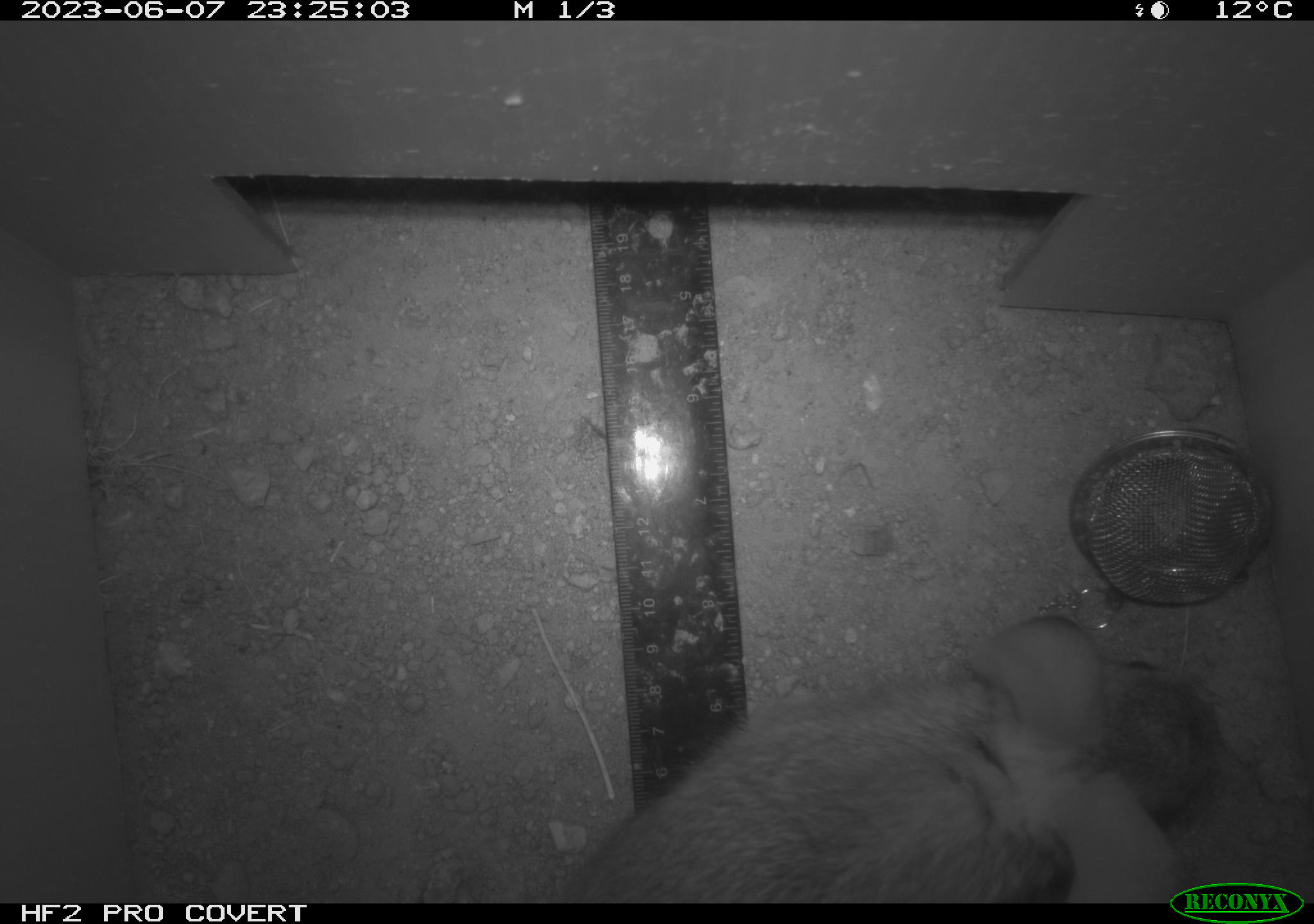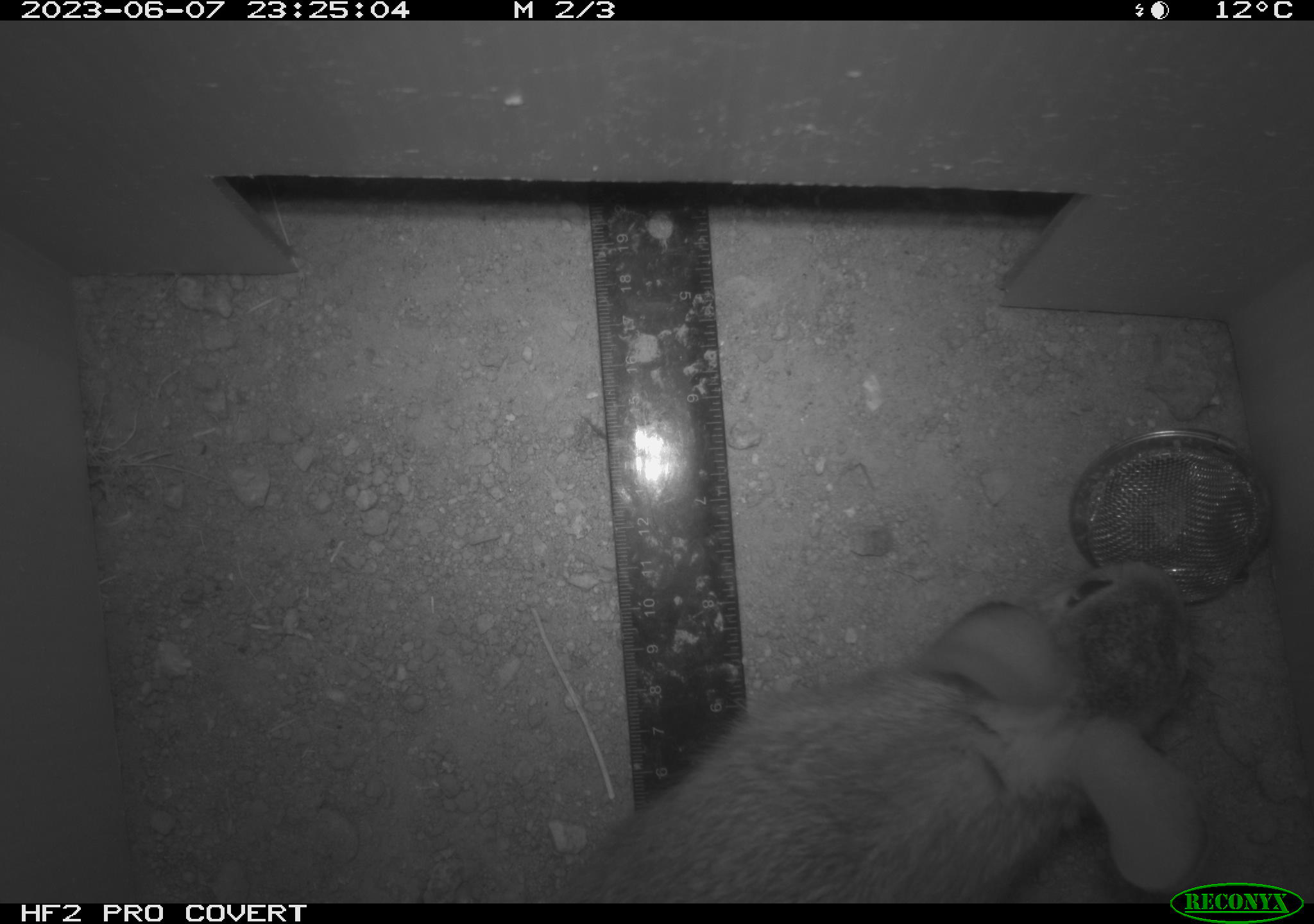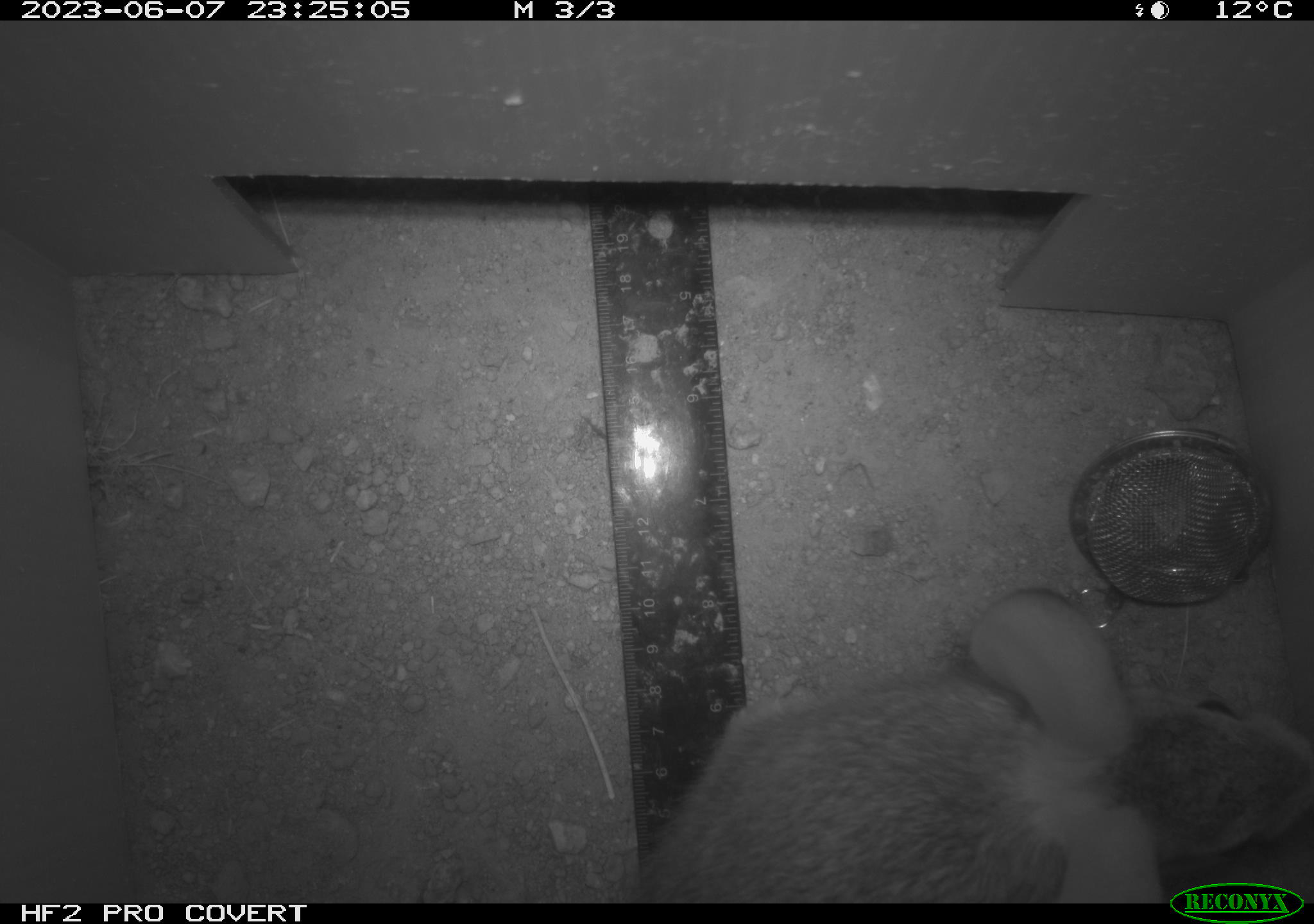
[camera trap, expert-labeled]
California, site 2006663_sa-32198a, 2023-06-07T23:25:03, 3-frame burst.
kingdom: Animalia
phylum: Chordata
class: Mammalia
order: Lagomorpha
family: Leporidae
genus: Sylvilagus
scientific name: Sylvilagus audubonii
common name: desert cottontail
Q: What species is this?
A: Desert cottontail (Sylvilagus audubonii).